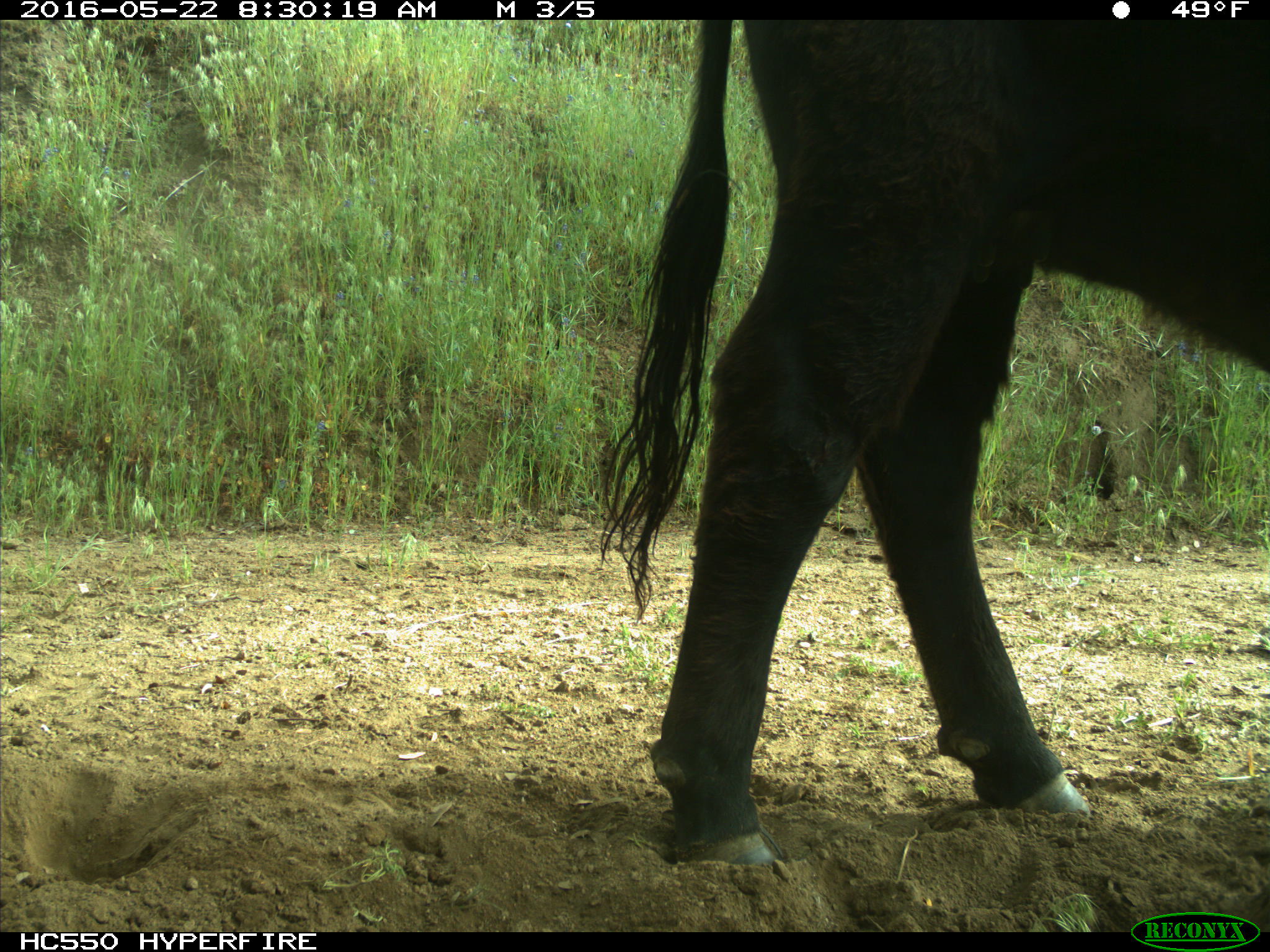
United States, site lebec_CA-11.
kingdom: Animalia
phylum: Chordata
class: Mammalia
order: Artiodactyla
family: Bovidae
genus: Bos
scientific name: Bos taurus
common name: domestic cow